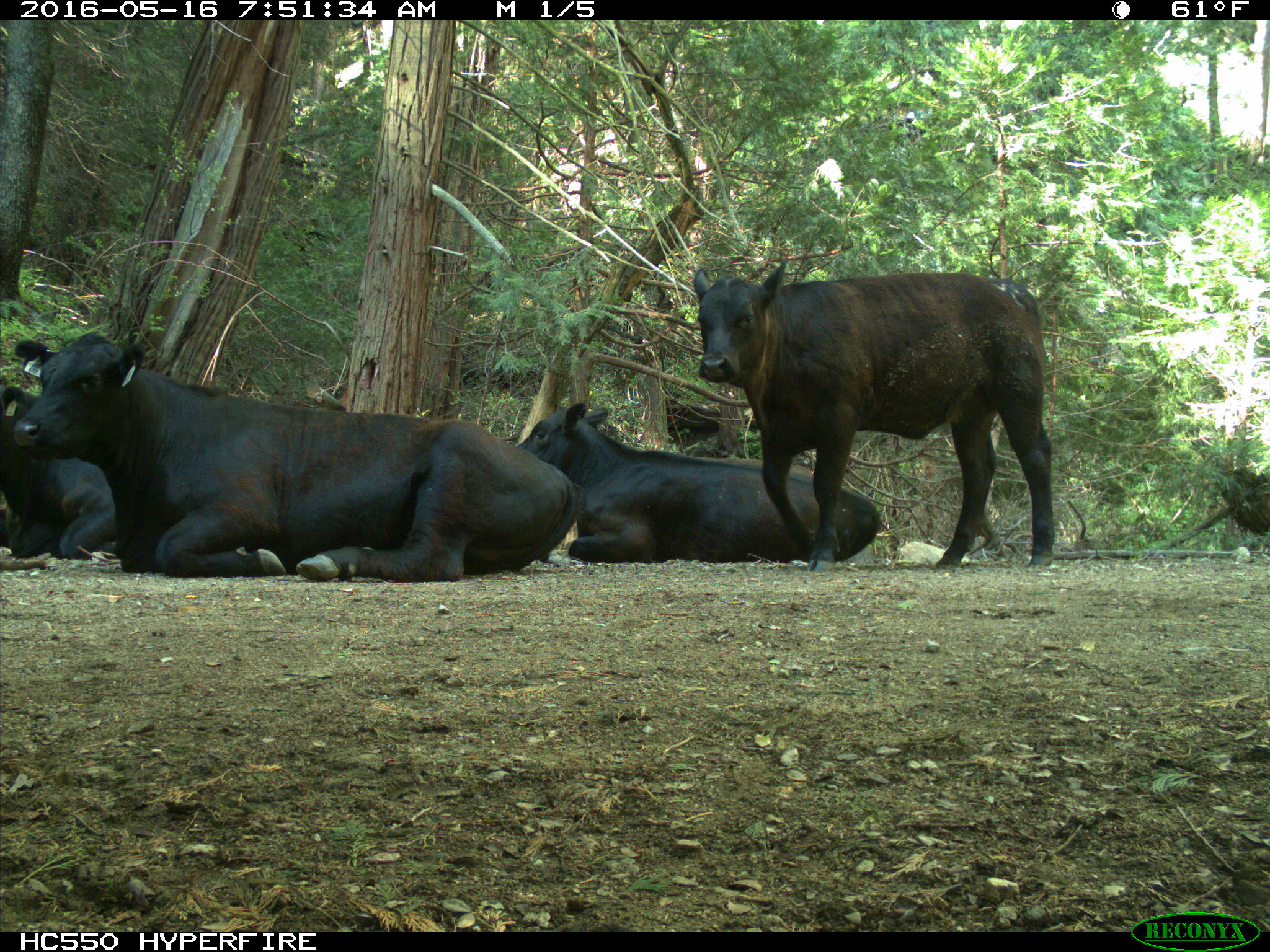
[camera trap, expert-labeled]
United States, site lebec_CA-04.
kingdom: Animalia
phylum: Chordata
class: Mammalia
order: Artiodactyla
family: Bovidae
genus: Bos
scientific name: Bos taurus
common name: domestic cow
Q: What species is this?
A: Bos taurus (domestic cow).